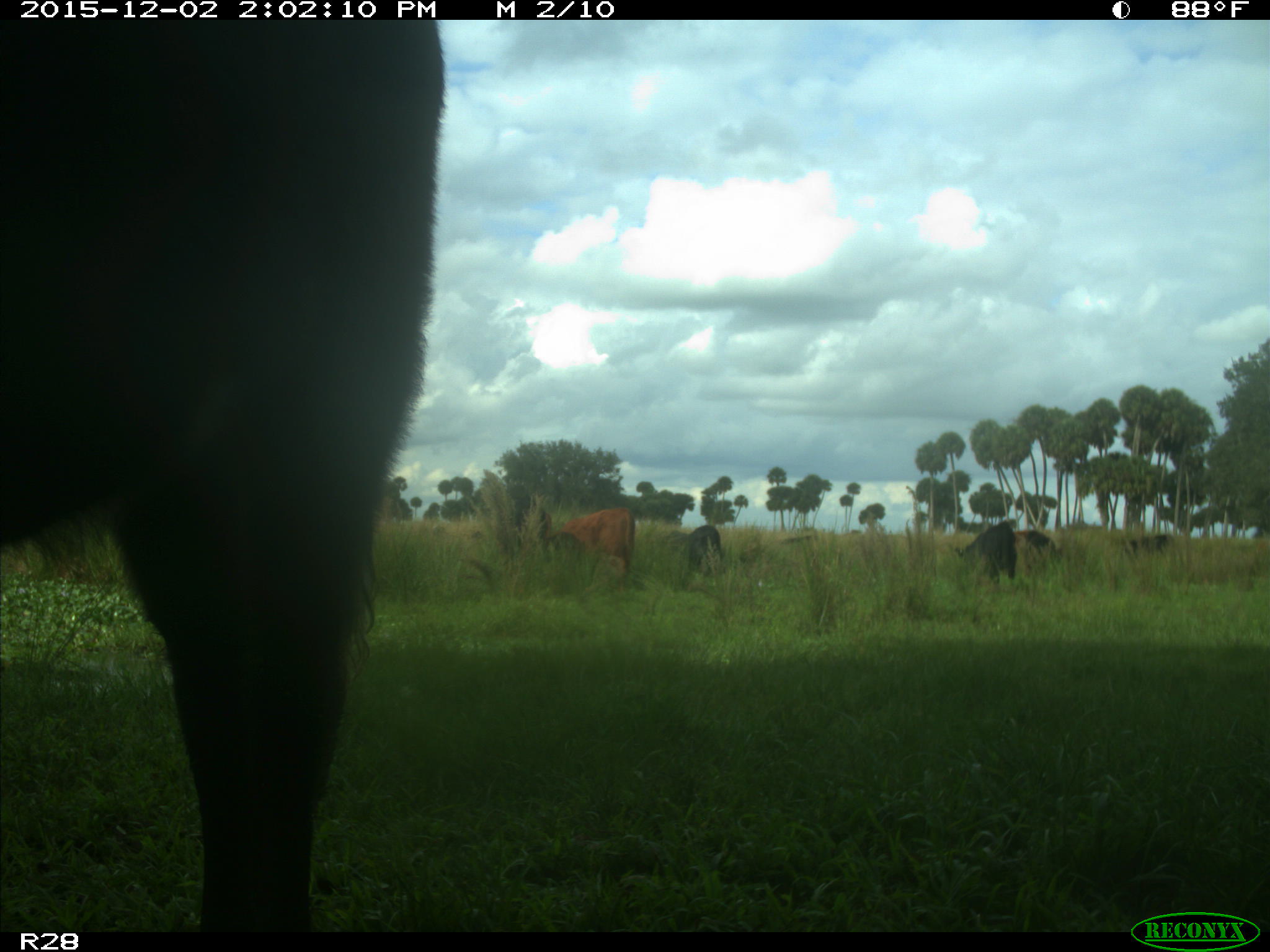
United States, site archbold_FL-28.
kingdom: Animalia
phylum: Chordata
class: Mammalia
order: Artiodactyla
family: Bovidae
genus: Bos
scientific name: Bos taurus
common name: domestic cow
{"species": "Bos taurus (domestic cow)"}